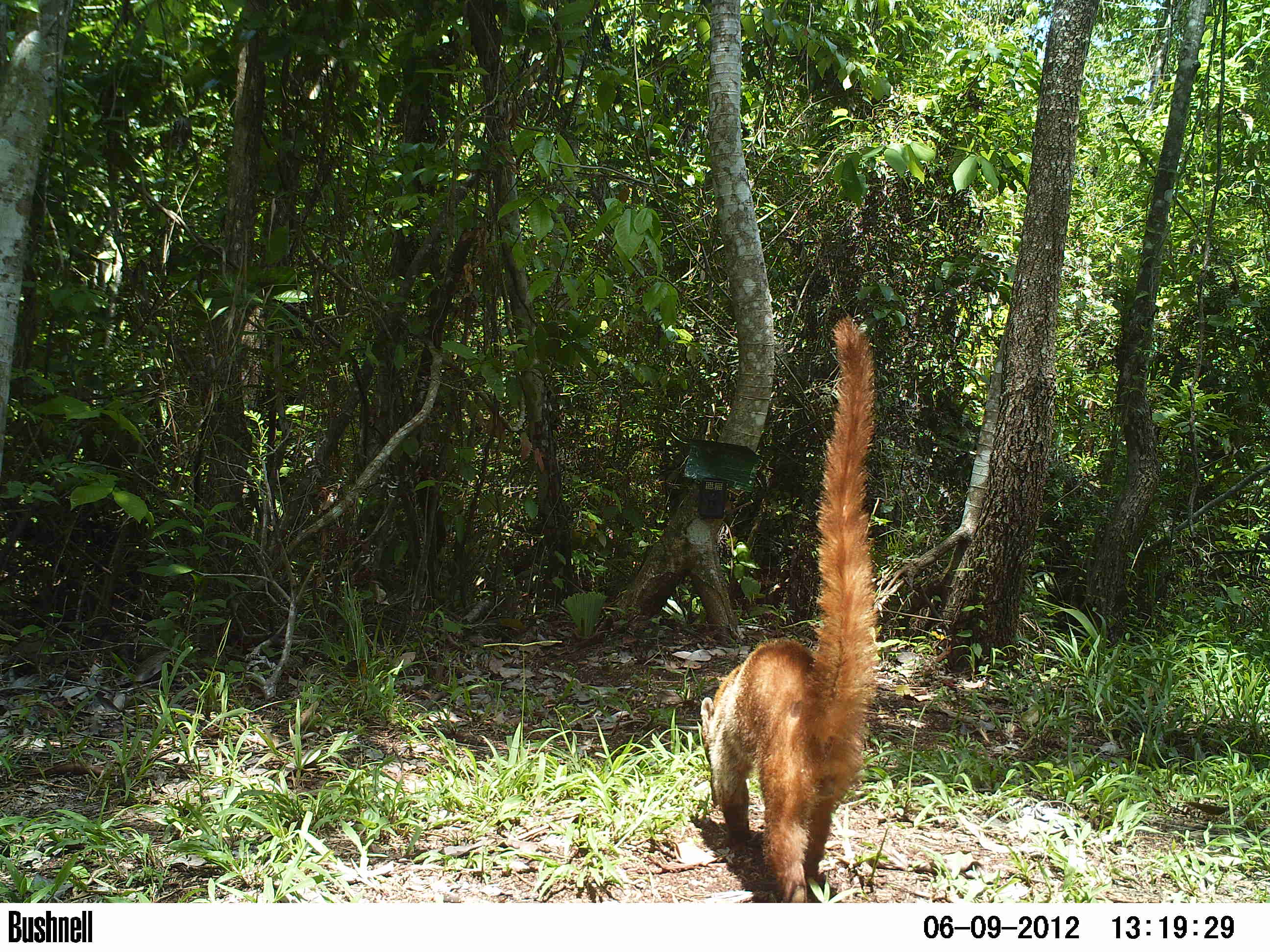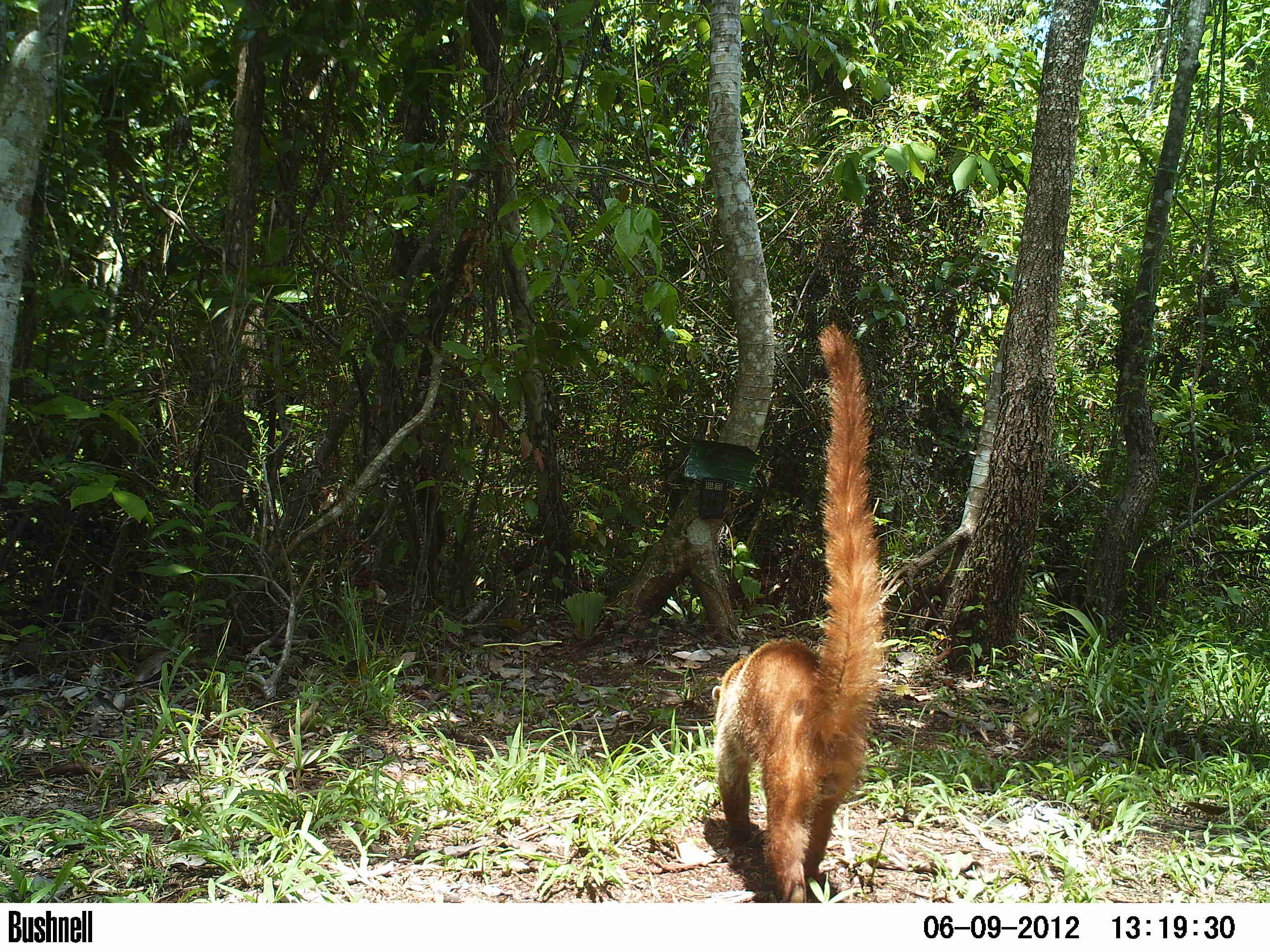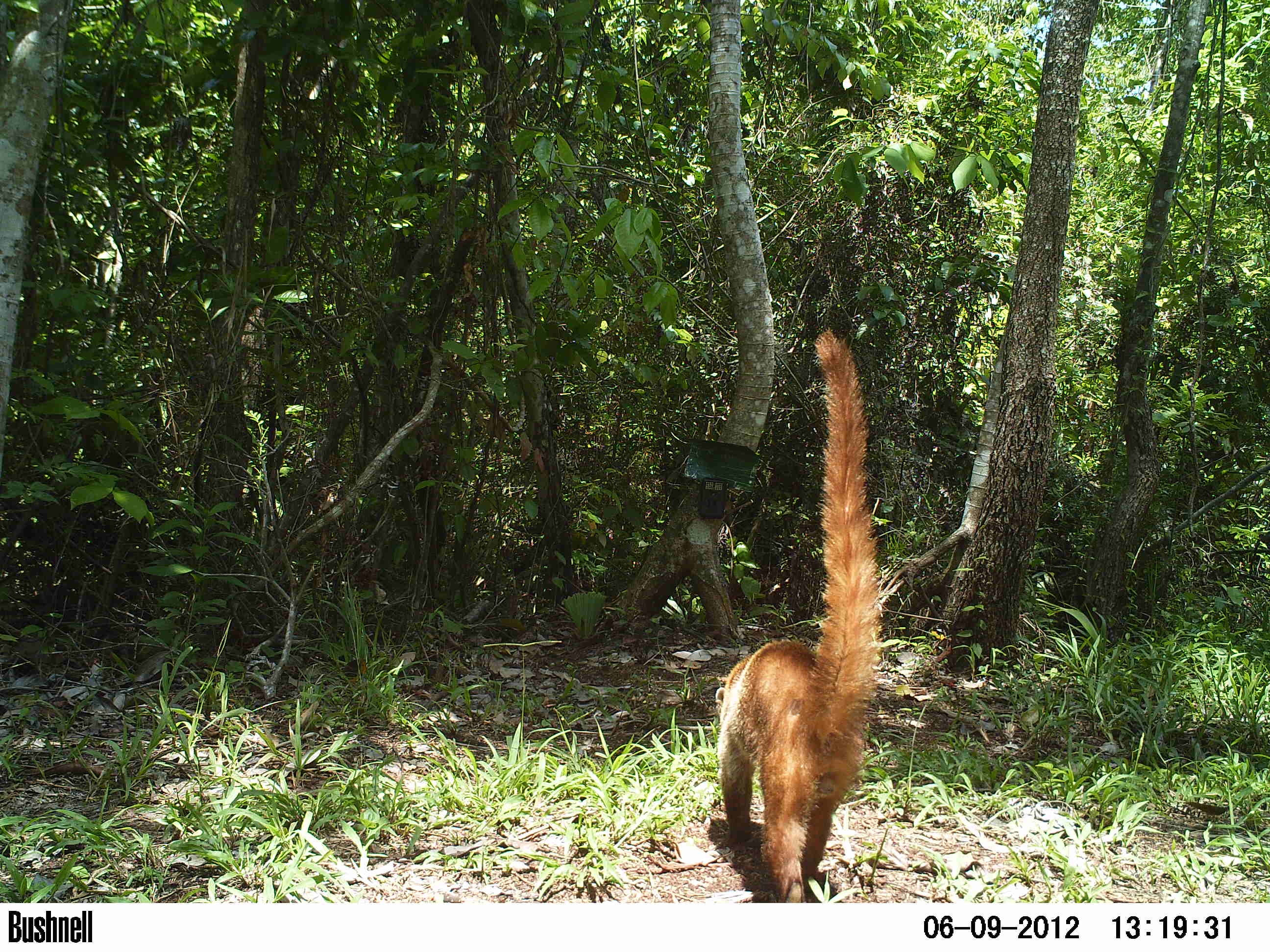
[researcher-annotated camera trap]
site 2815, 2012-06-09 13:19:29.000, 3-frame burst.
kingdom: Animalia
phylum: Chordata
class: Mammalia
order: Carnivora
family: Procyonidae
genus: Nasua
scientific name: Nasua narica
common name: white-nosed coati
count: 1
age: adult